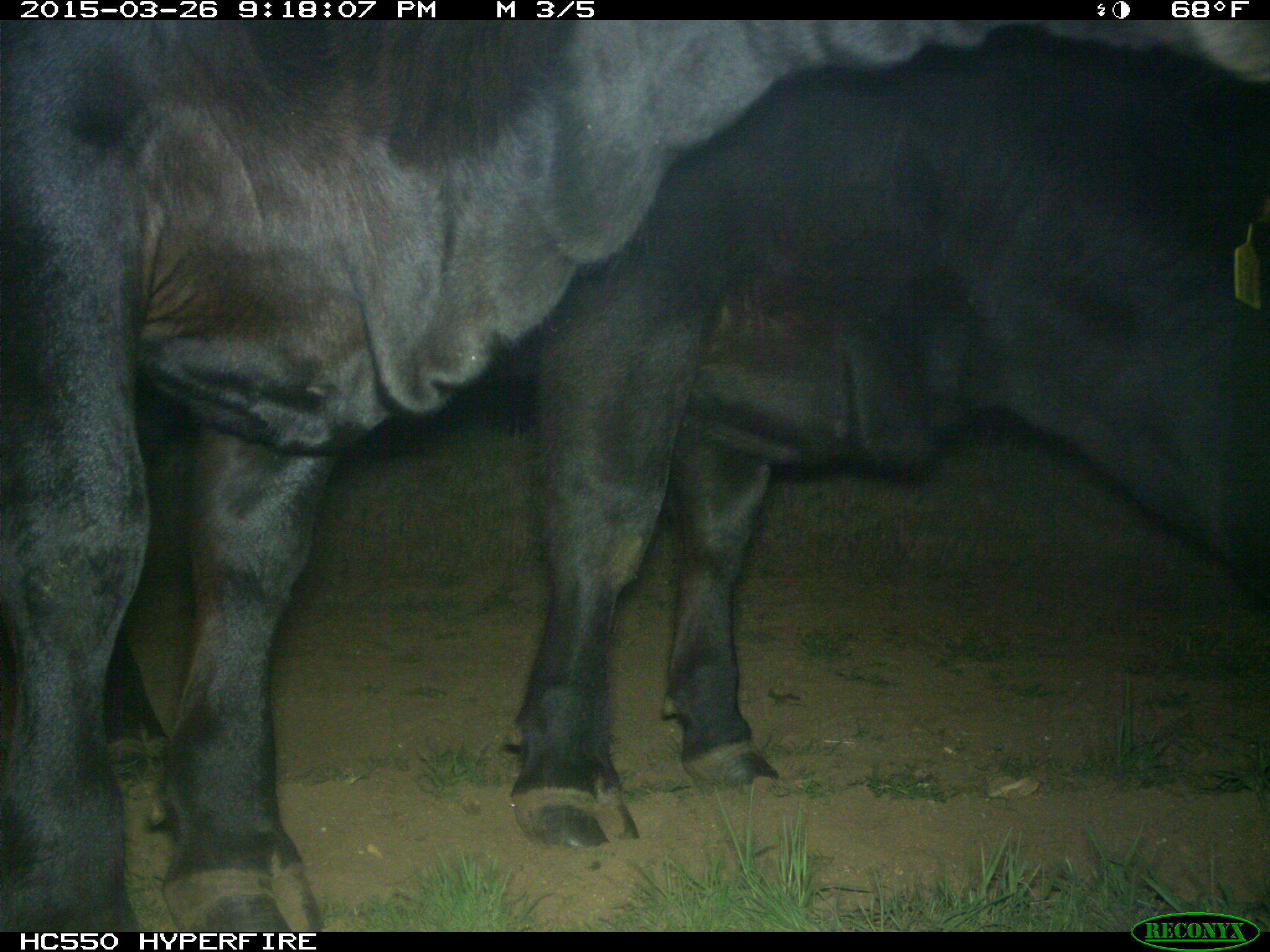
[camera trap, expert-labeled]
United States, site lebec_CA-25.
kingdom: Animalia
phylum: Chordata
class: Mammalia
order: Artiodactyla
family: Bovidae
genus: Bos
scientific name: Bos taurus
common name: domestic cow